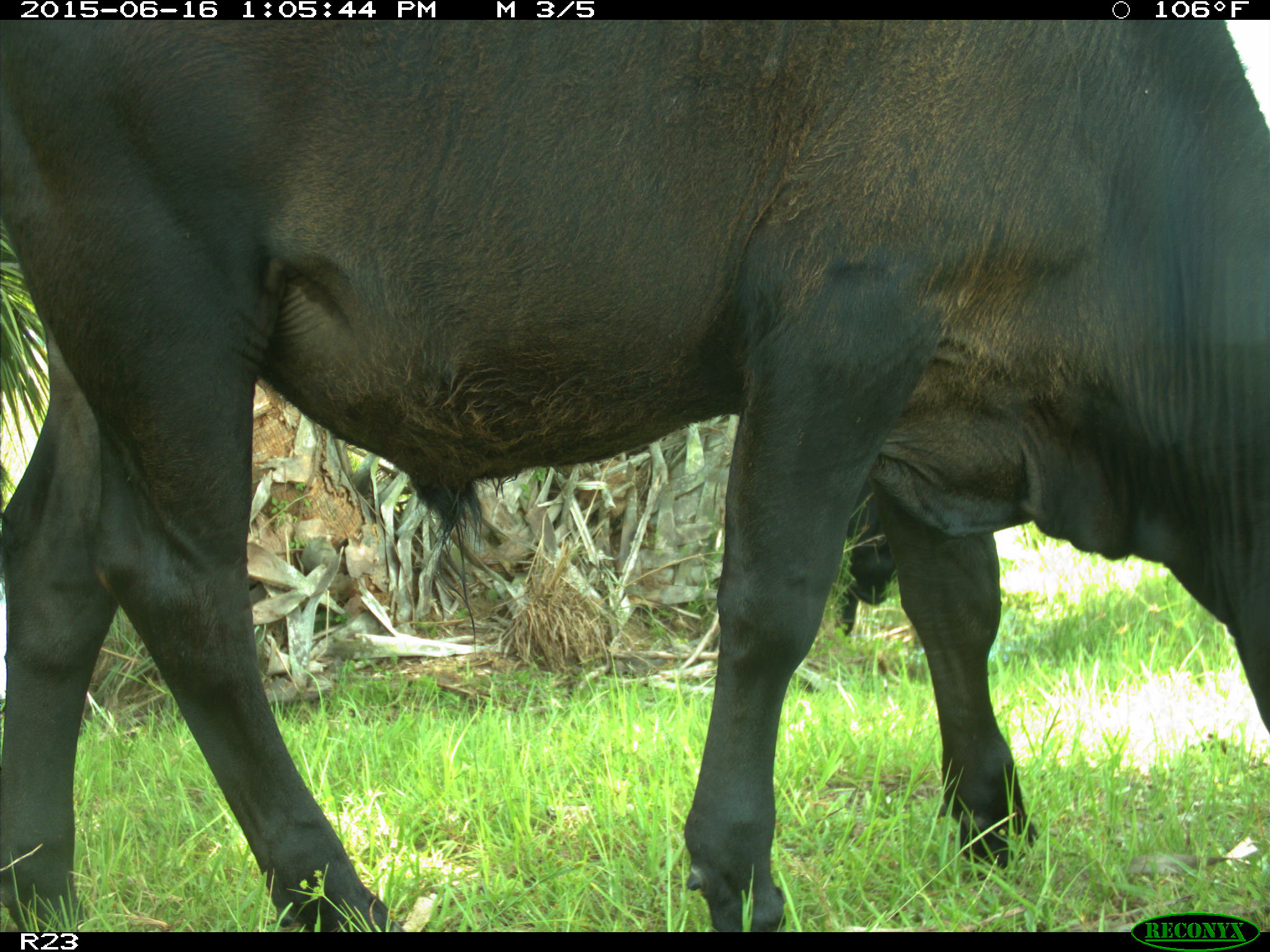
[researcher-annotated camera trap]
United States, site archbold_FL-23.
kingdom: Animalia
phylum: Chordata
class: Mammalia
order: Artiodactyla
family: Suidae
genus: Sus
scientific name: Sus scrofa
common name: wild boar